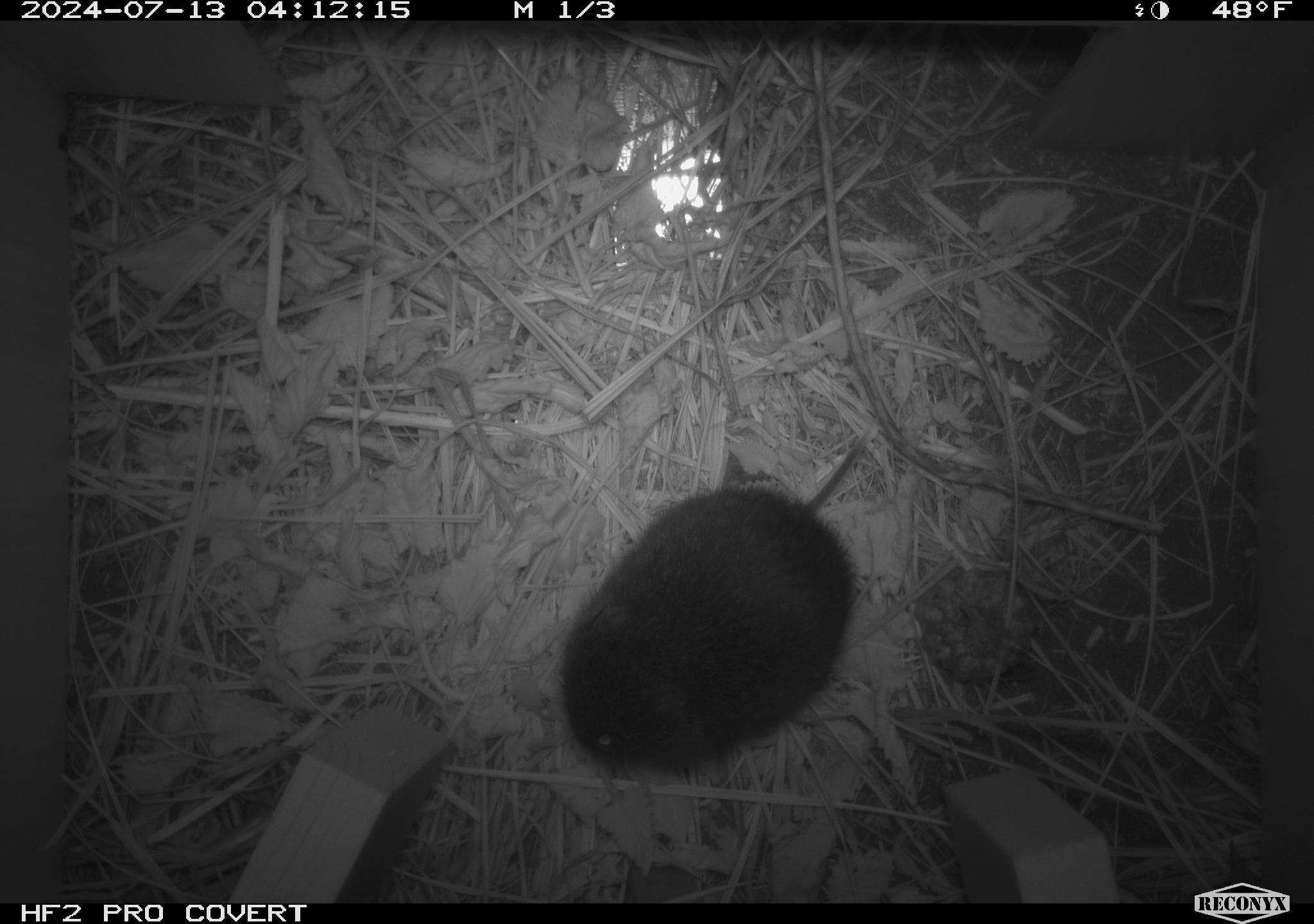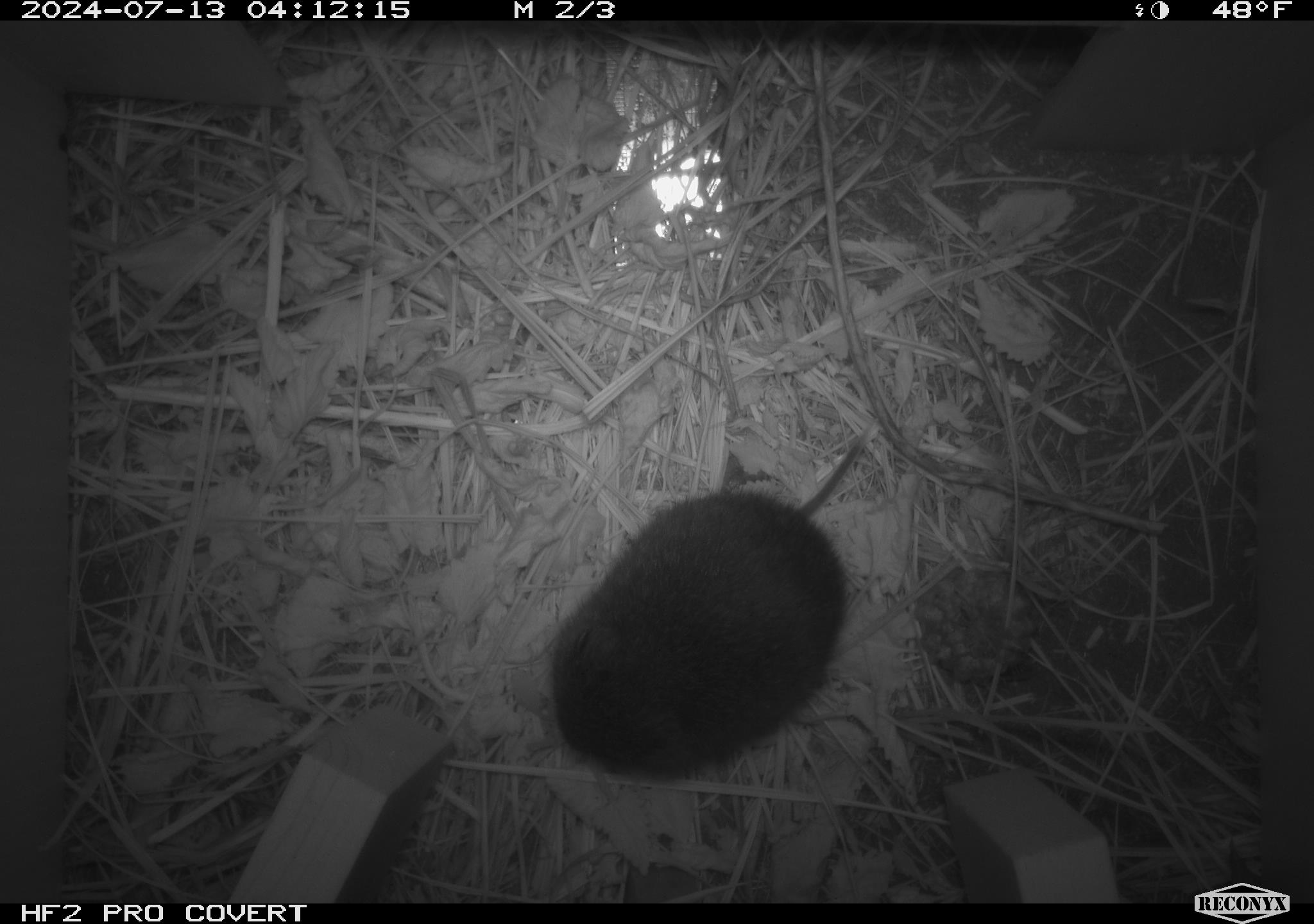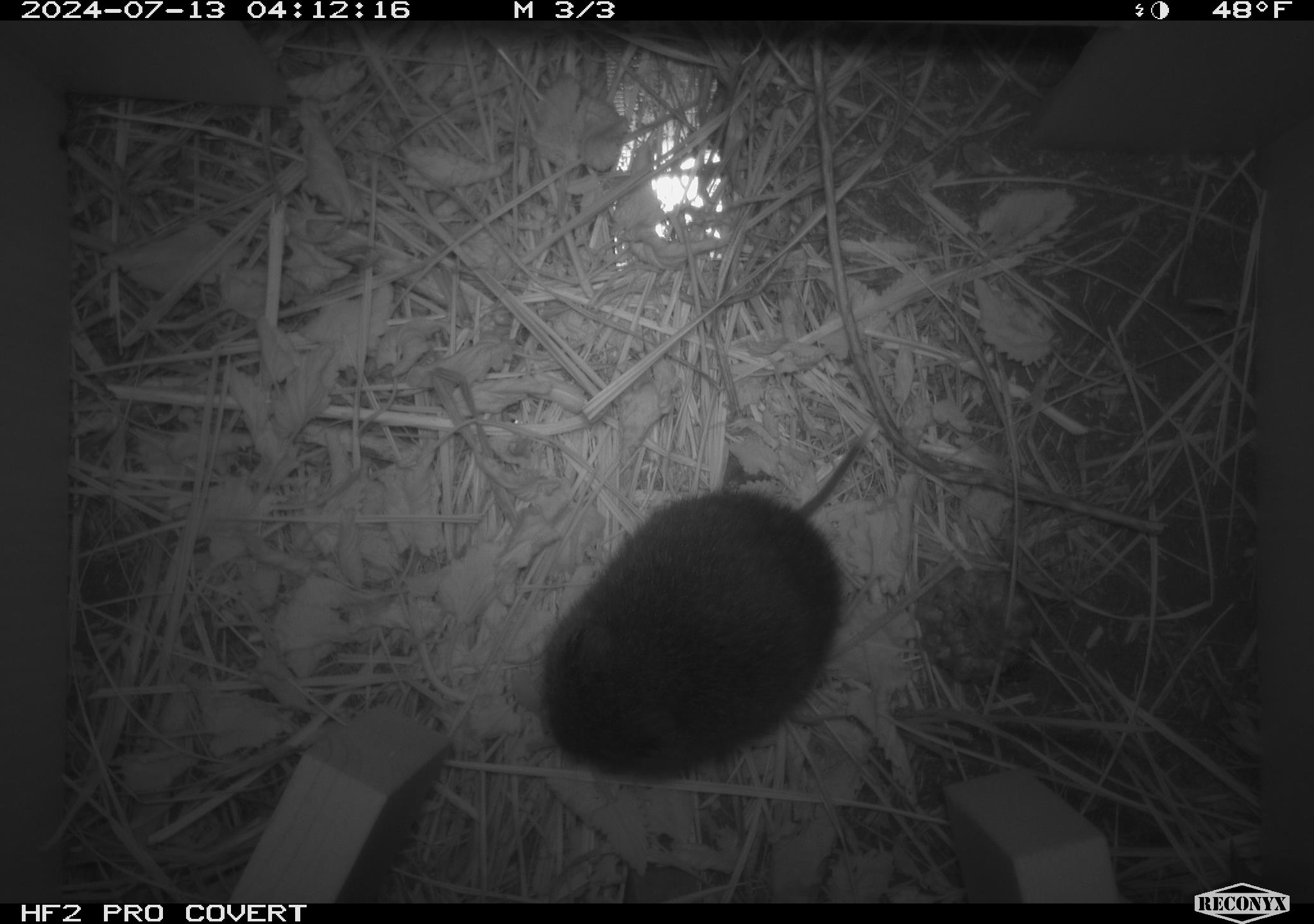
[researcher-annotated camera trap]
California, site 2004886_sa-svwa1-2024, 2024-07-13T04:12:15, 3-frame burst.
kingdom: Animalia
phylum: Chordata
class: Mammalia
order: Rodentia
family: Cricetidae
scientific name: Arvicolinae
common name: voles, lemmings, and muskrats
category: arvicolinae subfamily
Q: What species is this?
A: Arvicolinae subfamily (voles, lemmings, and muskrats) (Arvicolinae).